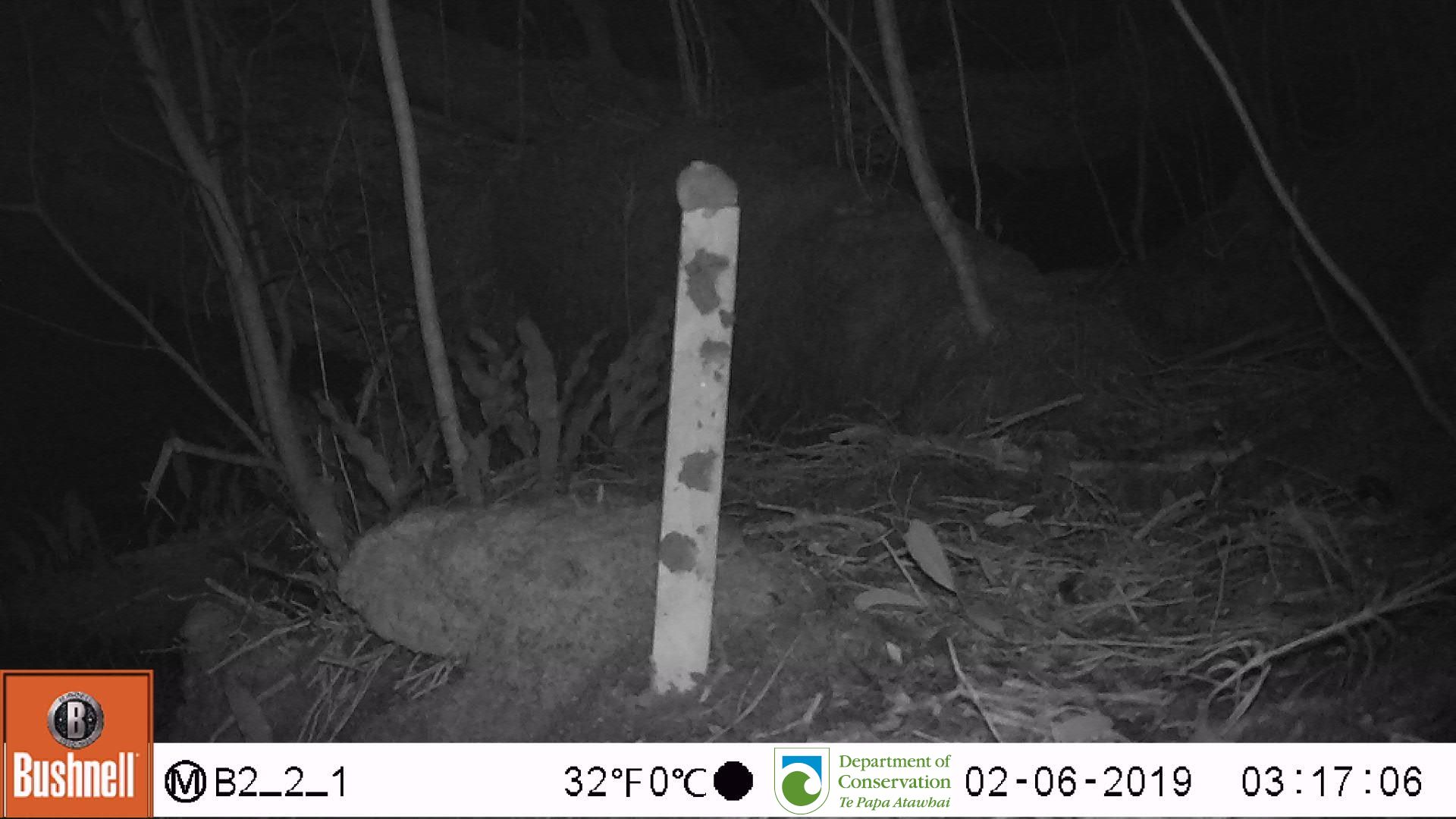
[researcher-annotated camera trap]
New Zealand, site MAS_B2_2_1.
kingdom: Animalia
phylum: Chordata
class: Mammalia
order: Rodentia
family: Muridae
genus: Mus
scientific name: Mus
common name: mouse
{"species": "mouse (Mus)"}